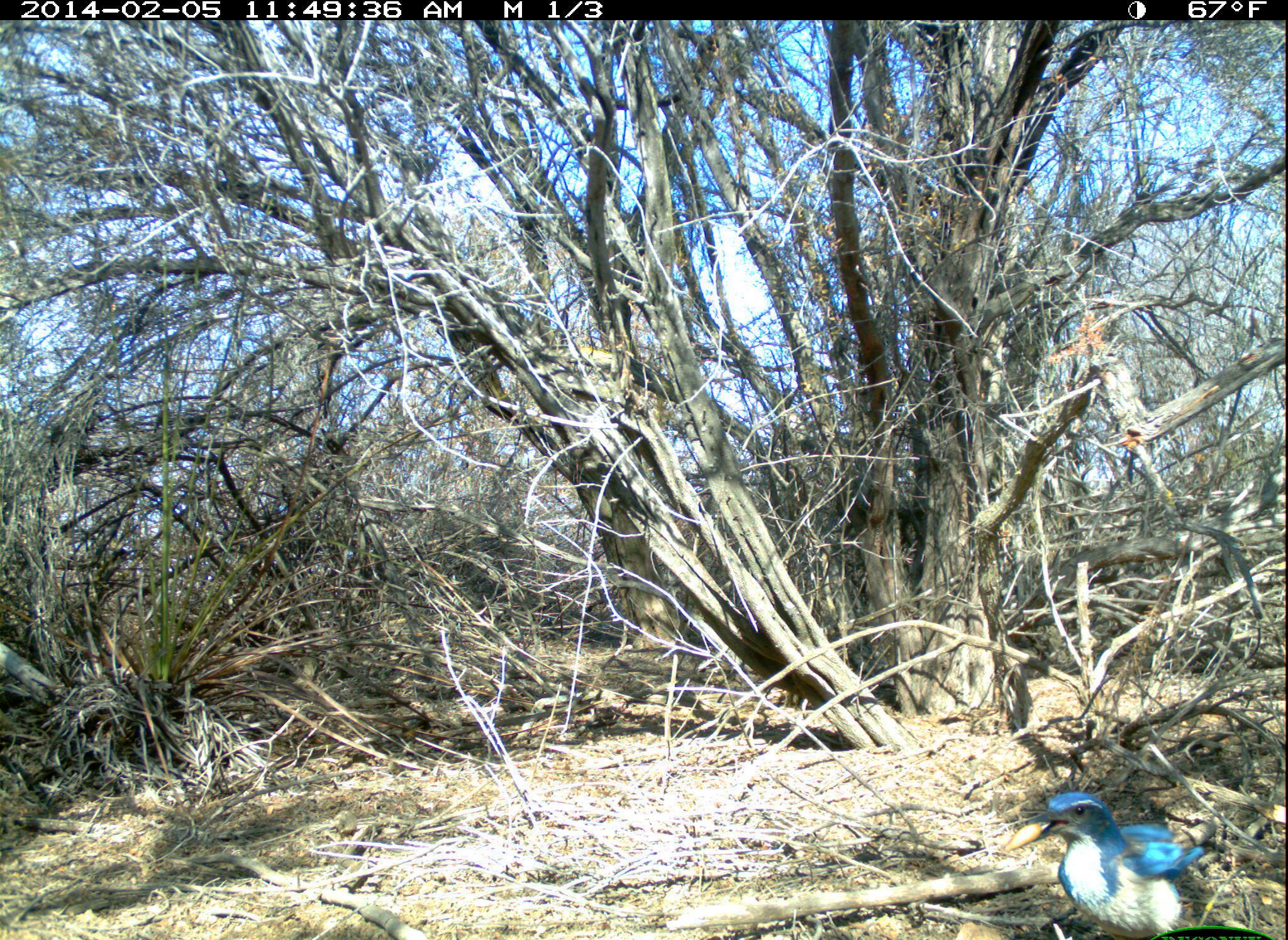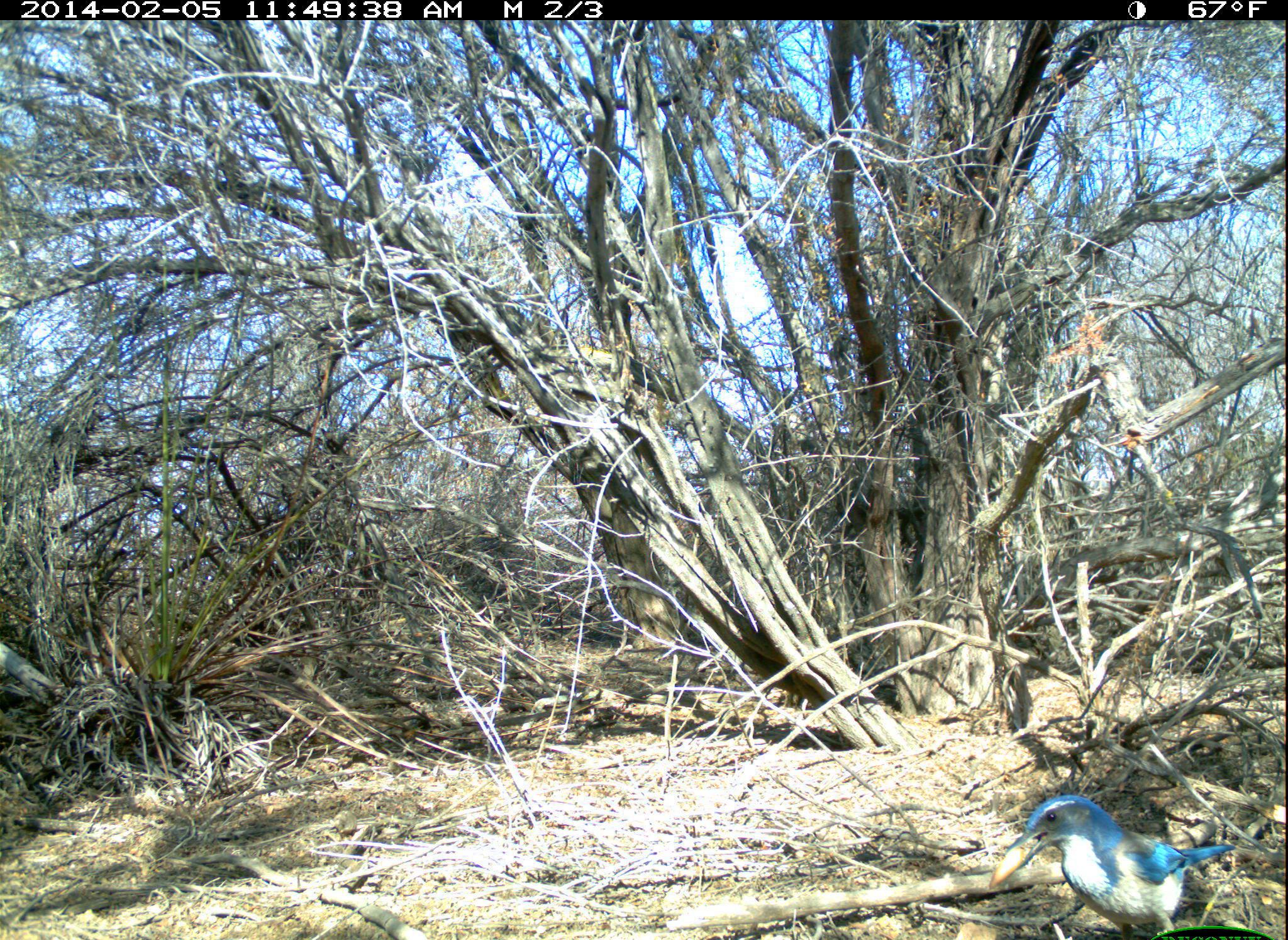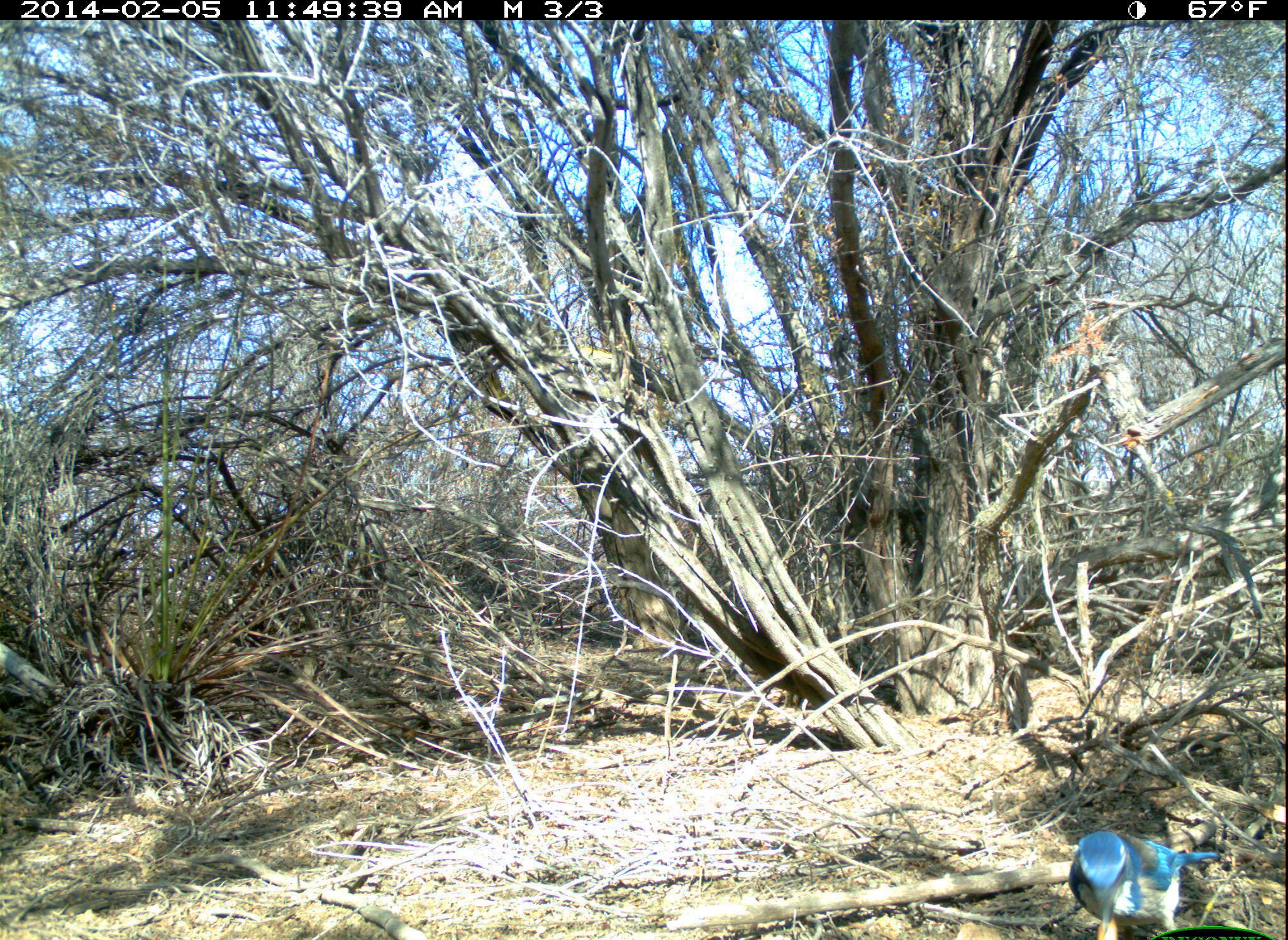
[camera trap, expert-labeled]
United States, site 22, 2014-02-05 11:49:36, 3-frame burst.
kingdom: Animalia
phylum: Chordata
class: Aves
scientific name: Aves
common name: bird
Bird (Aves).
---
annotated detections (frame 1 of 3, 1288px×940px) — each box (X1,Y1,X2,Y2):
bird: (1003,789,1214,937)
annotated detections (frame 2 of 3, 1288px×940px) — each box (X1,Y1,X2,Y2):
bird: (986,794,1236,938)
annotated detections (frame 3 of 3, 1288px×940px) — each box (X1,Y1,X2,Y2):
bird: (1067,830,1228,938)